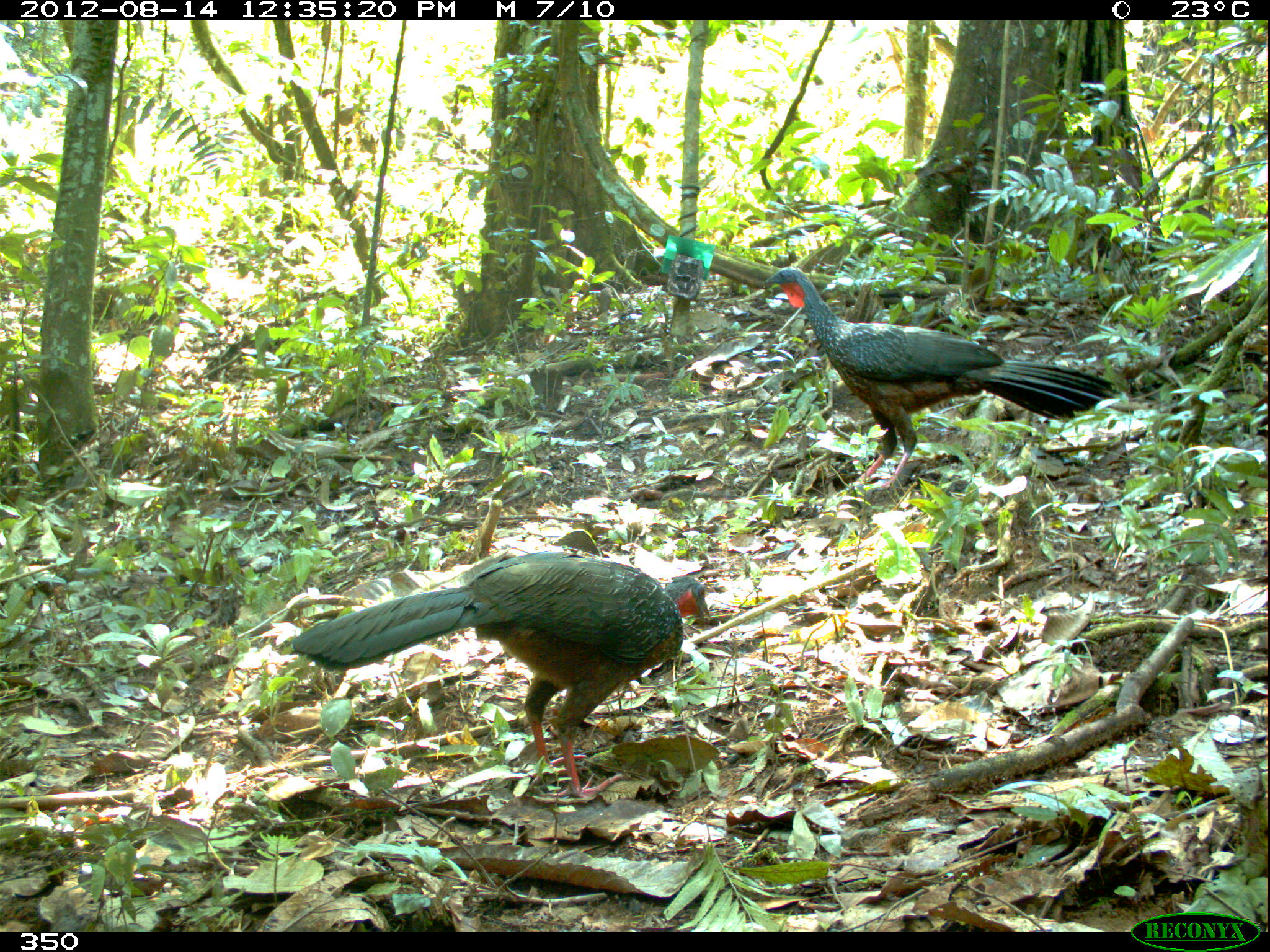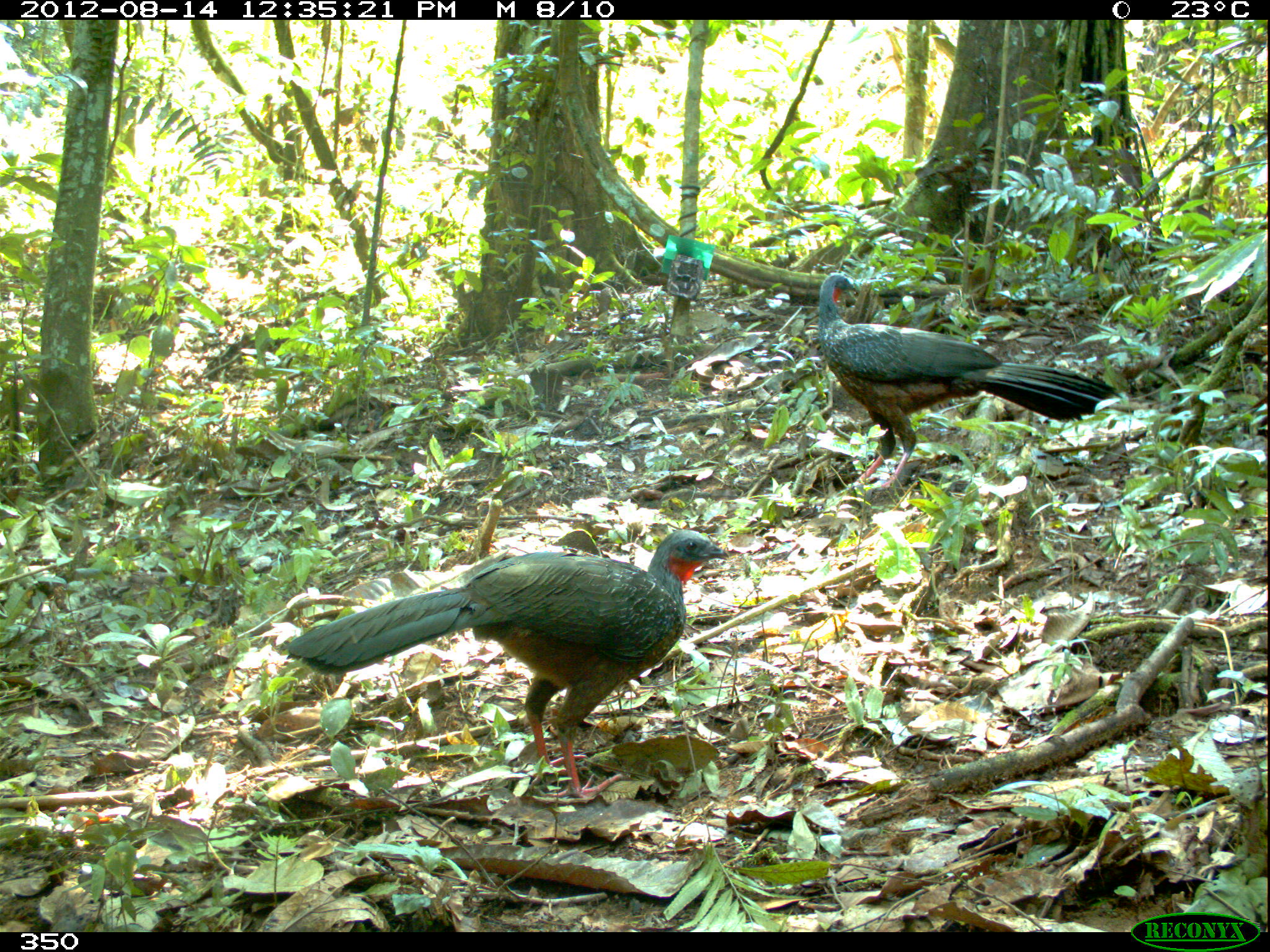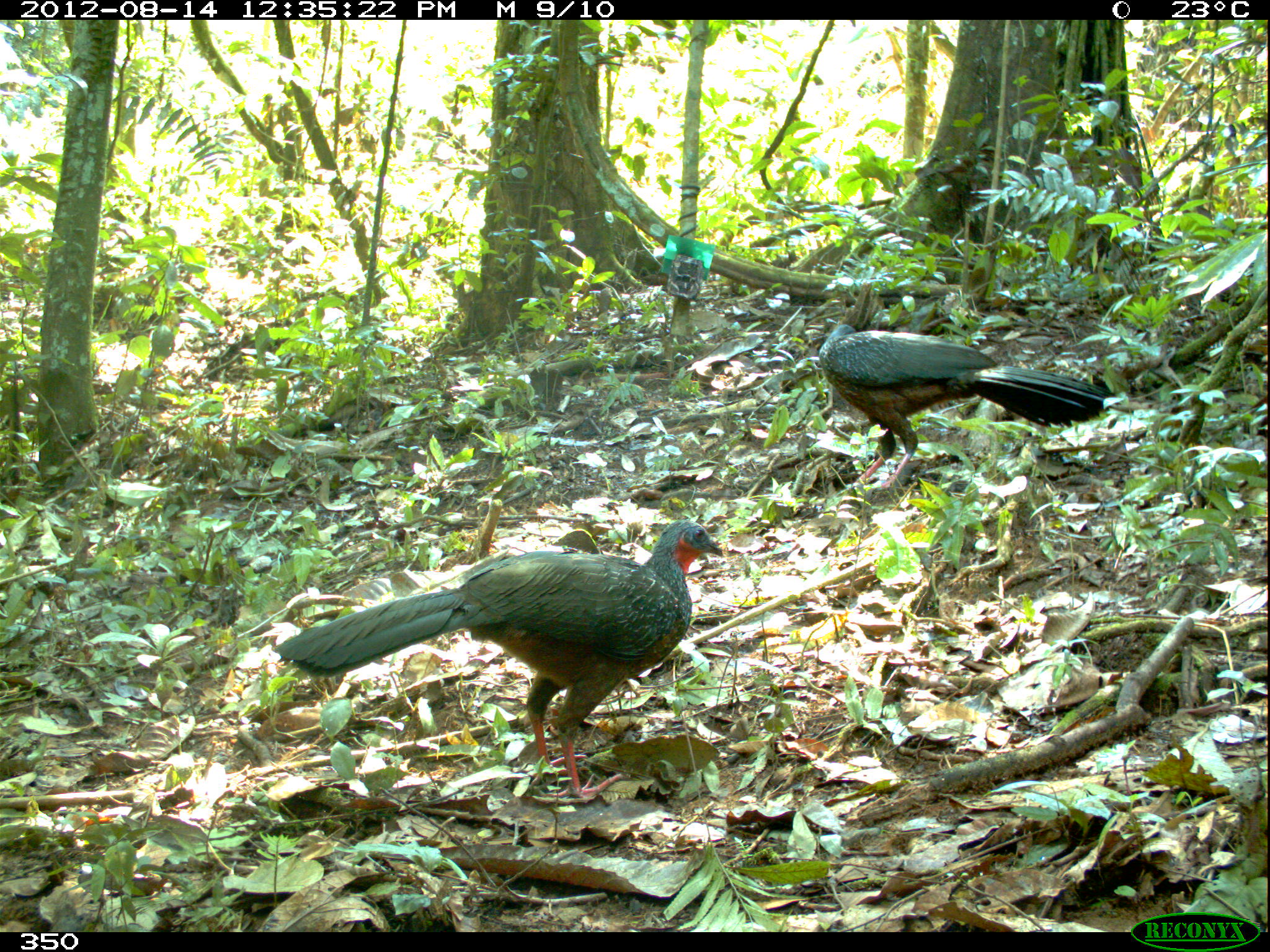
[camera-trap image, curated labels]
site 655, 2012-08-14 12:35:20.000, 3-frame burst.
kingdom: Animalia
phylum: Chordata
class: Aves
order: Galliformes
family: Cracidae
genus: Penelope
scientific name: Penelope jacquacu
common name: spix's guan